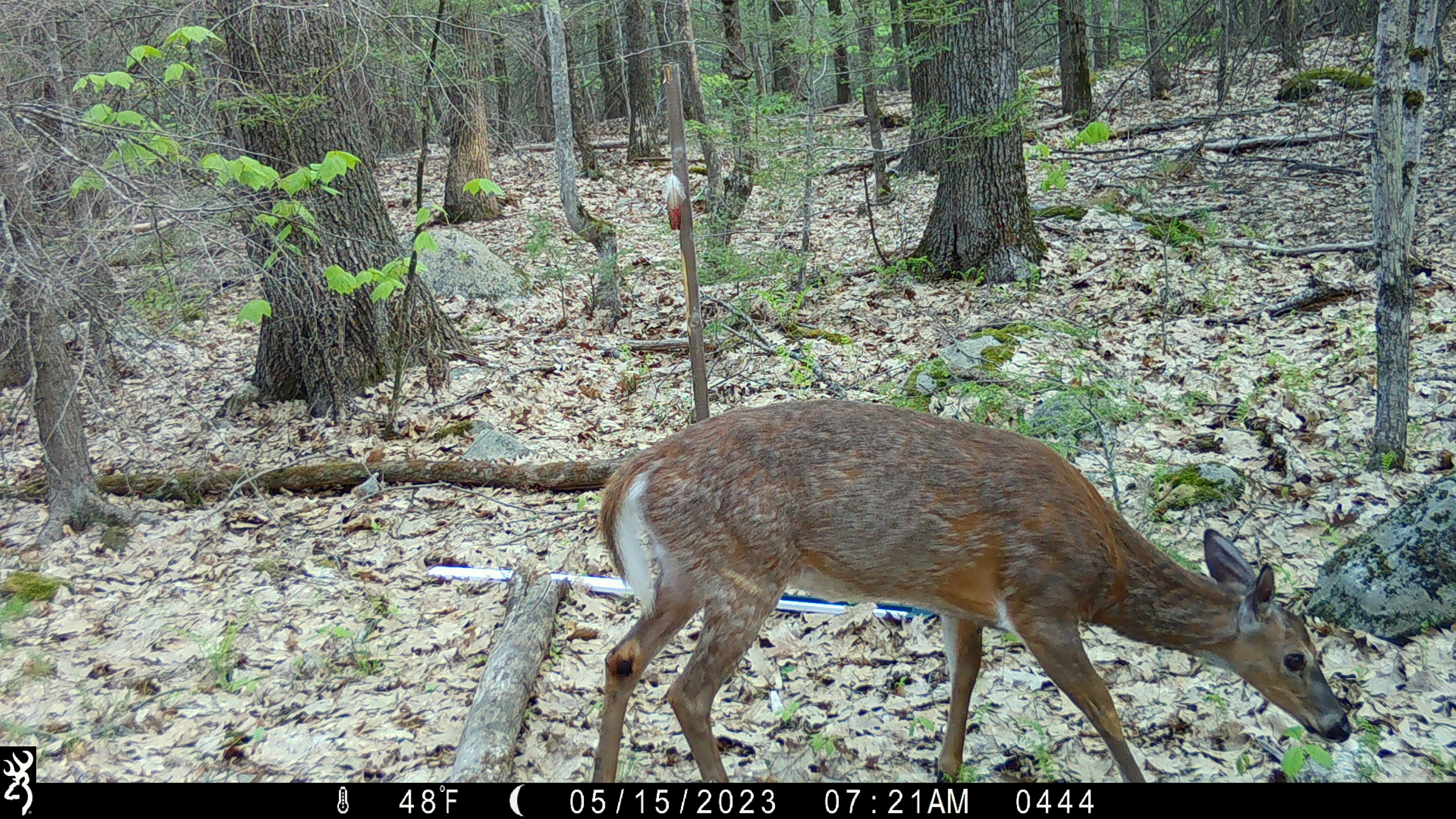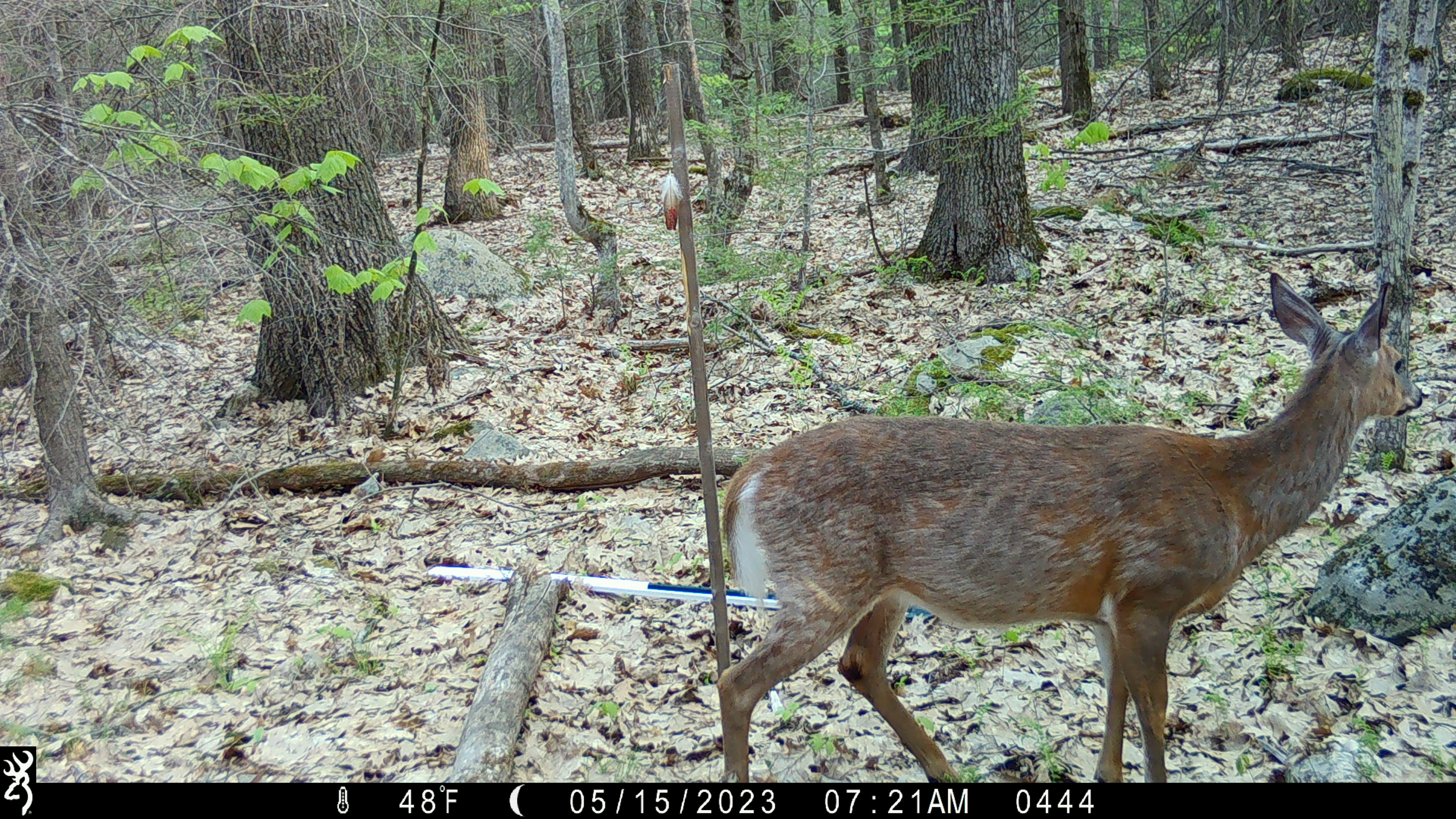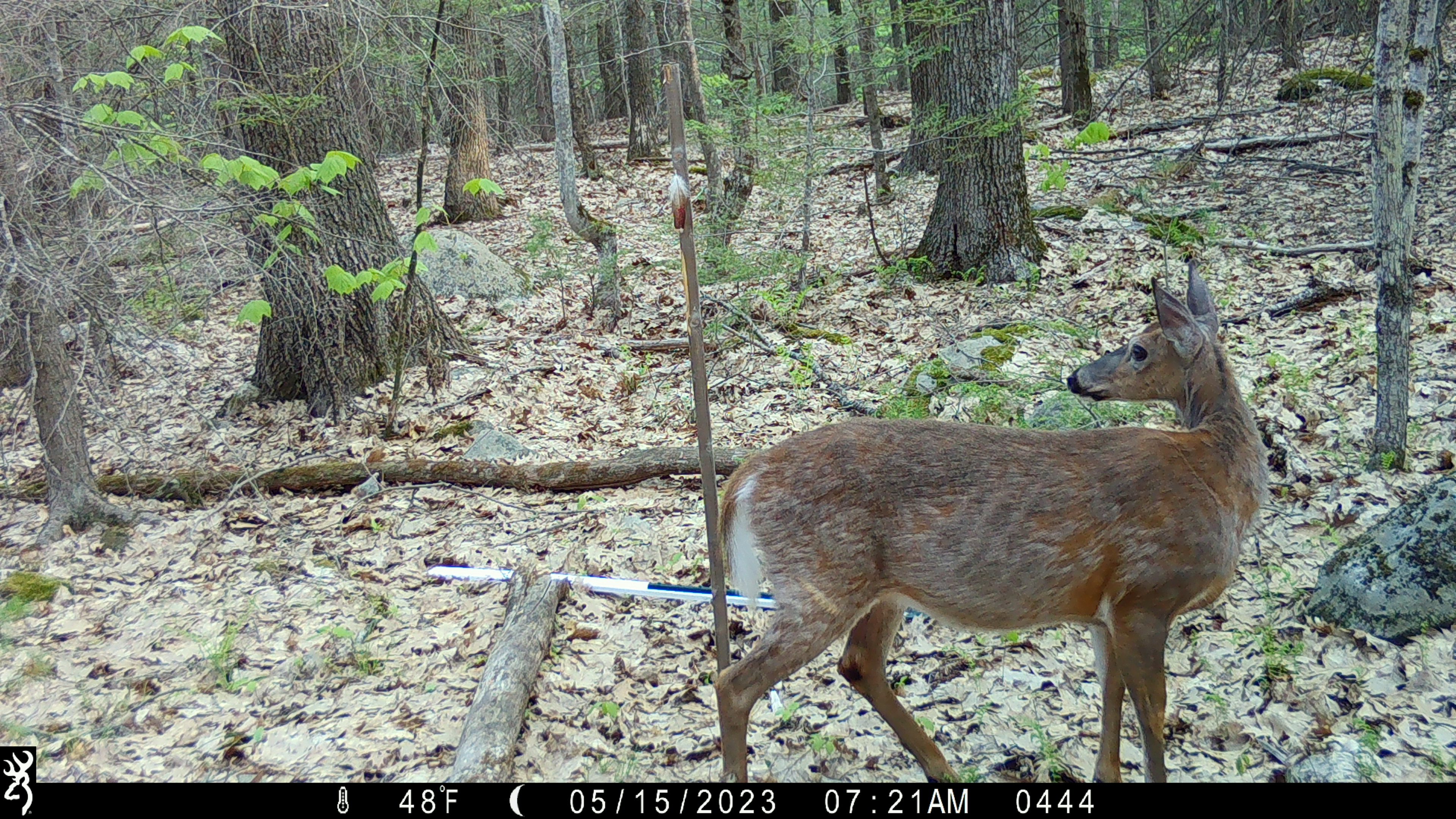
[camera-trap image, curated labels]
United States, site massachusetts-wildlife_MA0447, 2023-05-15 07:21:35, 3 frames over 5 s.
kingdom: Animalia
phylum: Chordata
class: Mammalia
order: Artiodactyla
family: Cervidae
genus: Odocoileus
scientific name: Odocoileus virginianus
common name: white-tailed deer